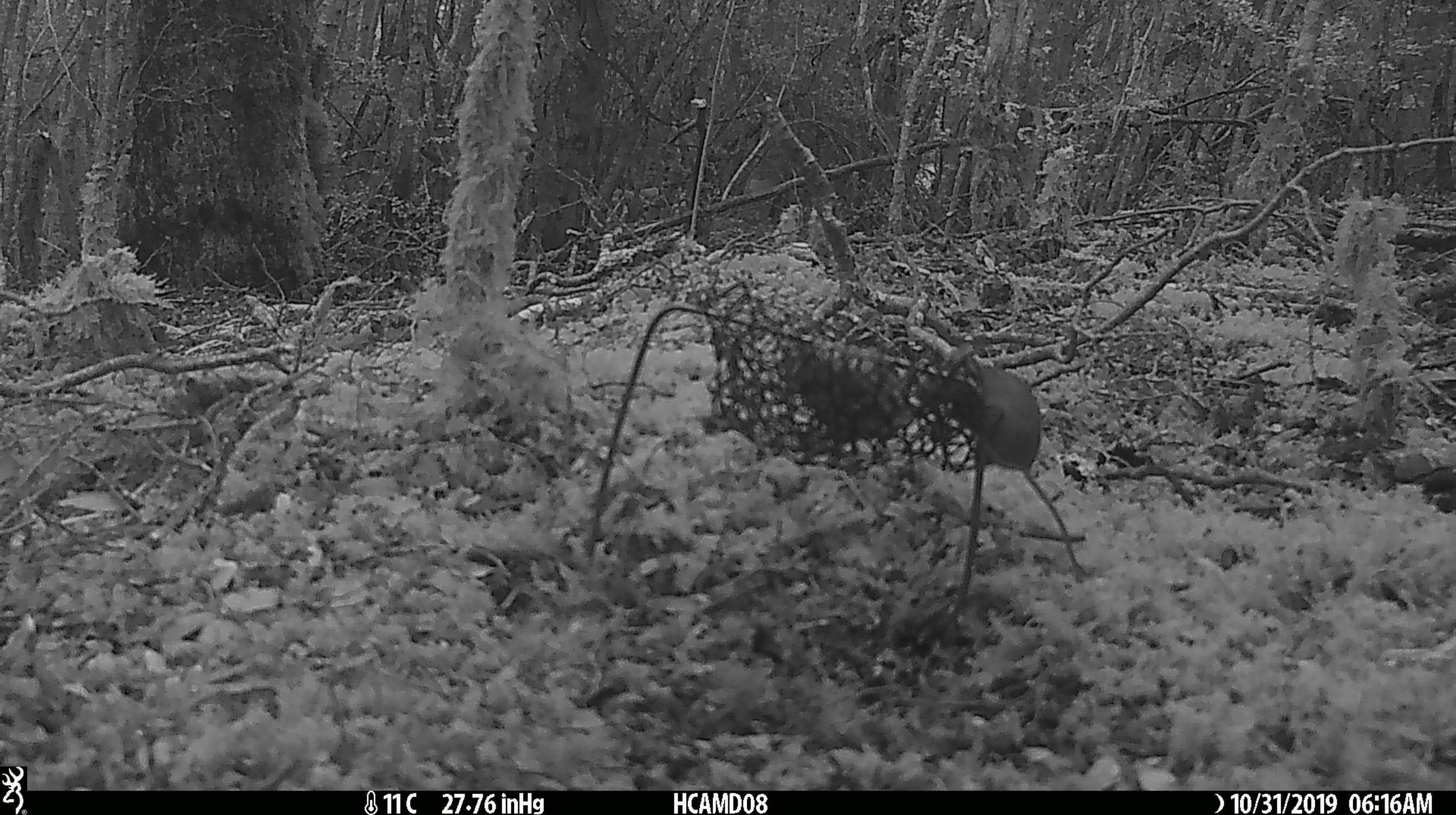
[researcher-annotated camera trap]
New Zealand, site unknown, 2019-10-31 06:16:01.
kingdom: Animalia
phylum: Chordata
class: Mammalia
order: Rodentia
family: Muridae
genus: Mus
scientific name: Mus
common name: mouse